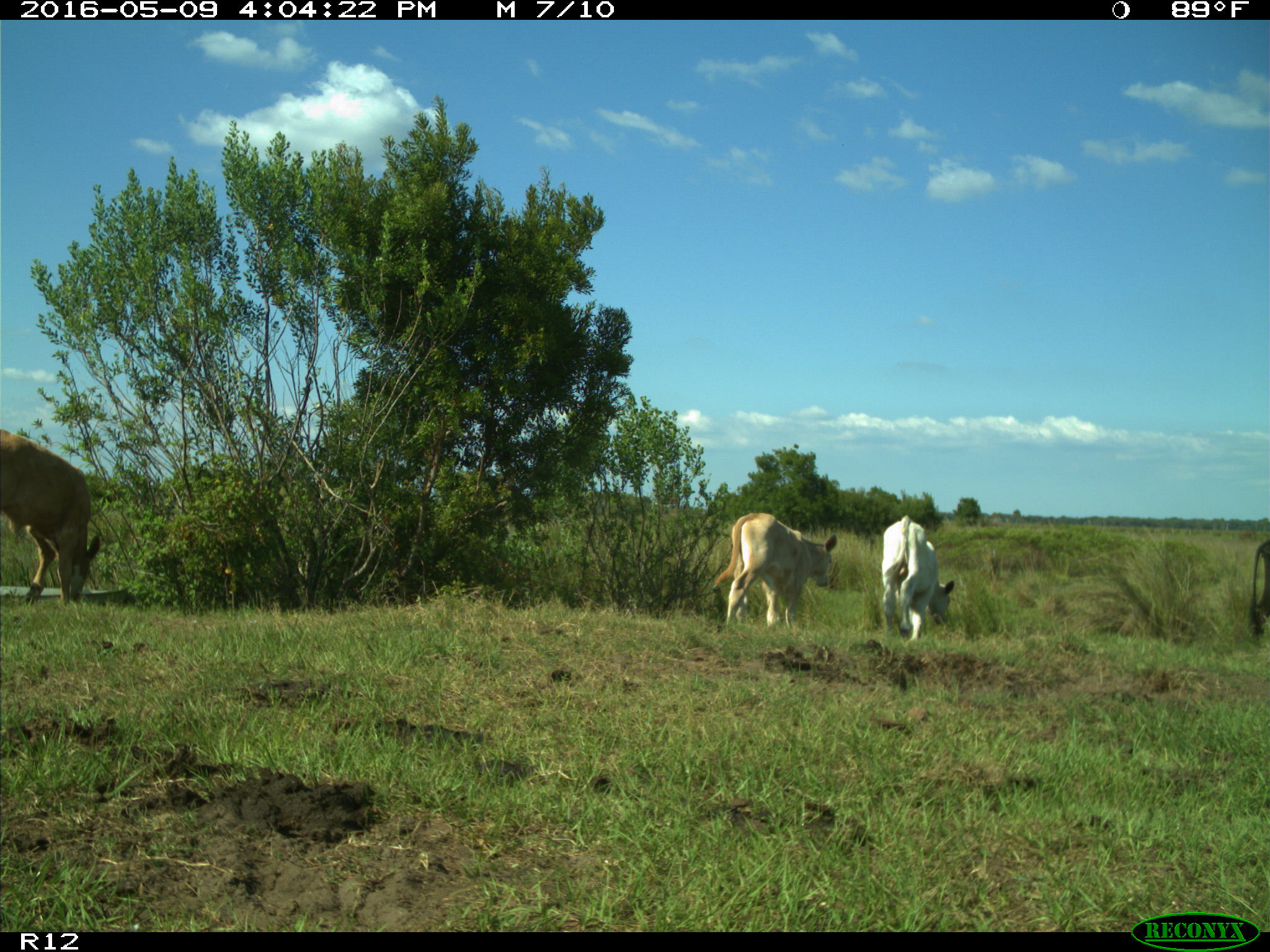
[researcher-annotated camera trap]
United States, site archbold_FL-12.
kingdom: Animalia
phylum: Chordata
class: Mammalia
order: Artiodactyla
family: Bovidae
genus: Bos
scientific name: Bos taurus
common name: domestic cow